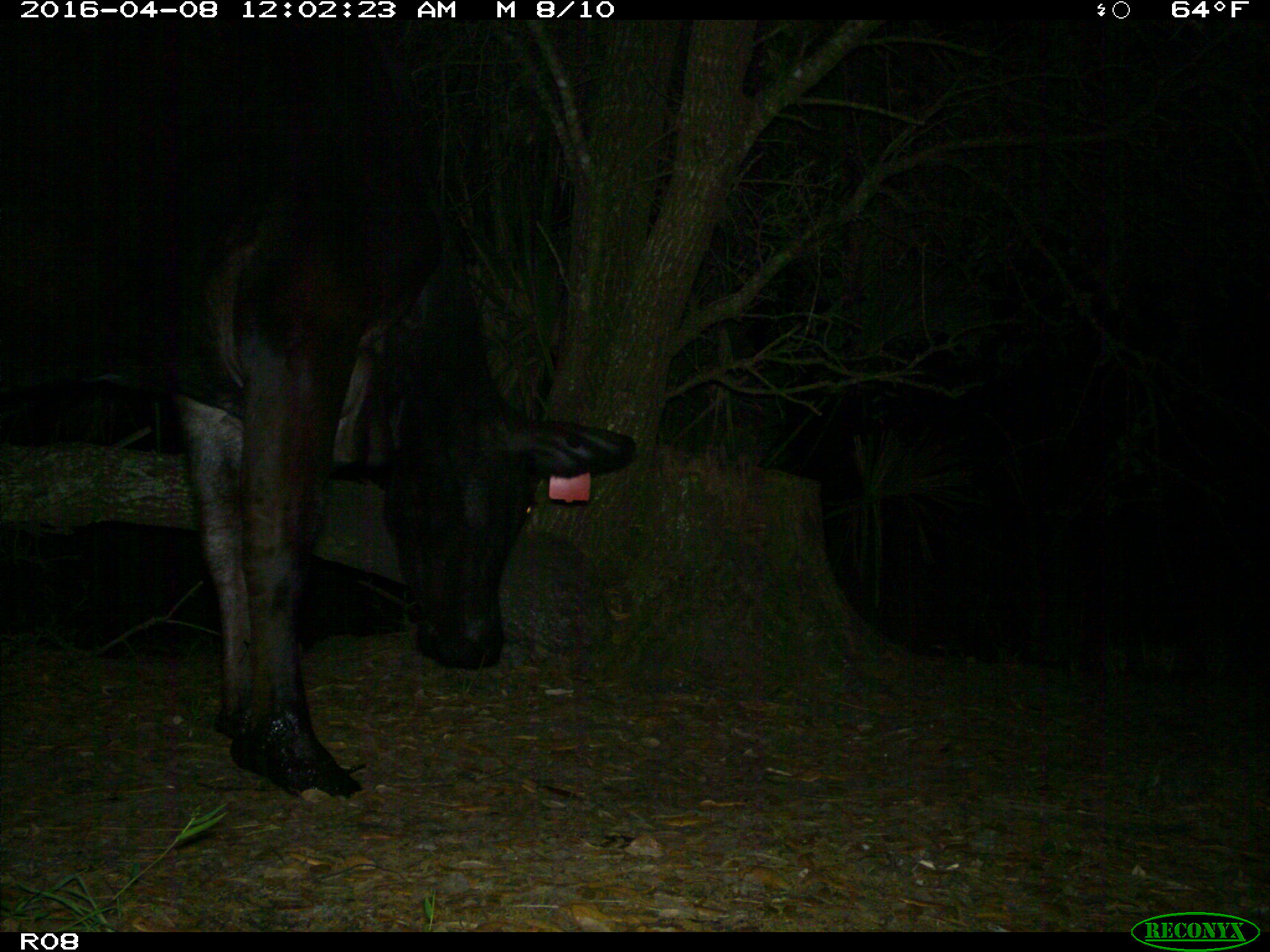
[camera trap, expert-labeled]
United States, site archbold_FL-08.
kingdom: Animalia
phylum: Chordata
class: Mammalia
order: Artiodactyla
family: Bovidae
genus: Bos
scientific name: Bos taurus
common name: domestic cow